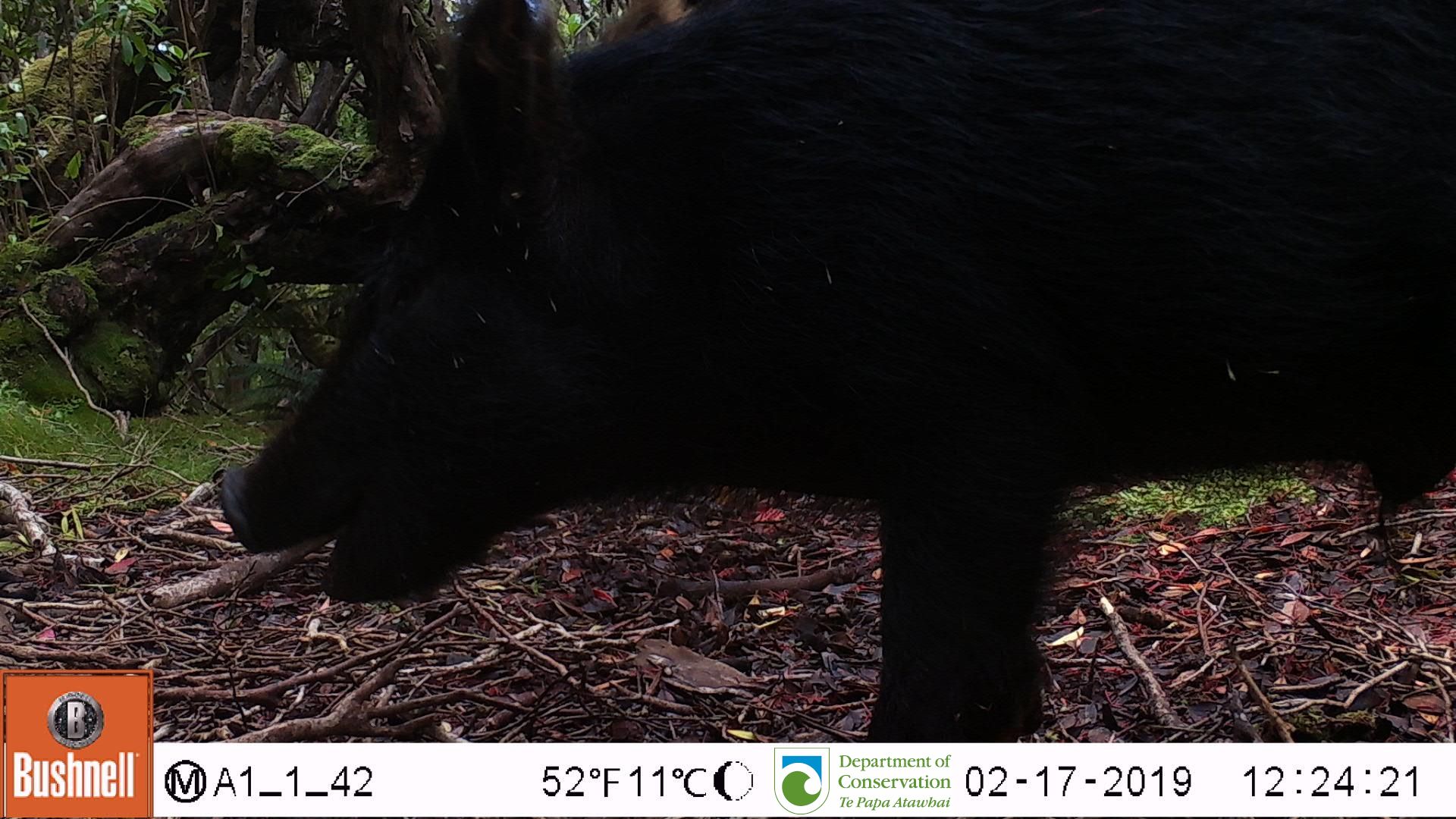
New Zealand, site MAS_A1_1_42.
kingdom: Animalia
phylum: Chordata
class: Mammalia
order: Artiodactyla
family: Suidae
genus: Sus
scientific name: Sus scrofa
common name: pig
Pig (Sus scrofa).